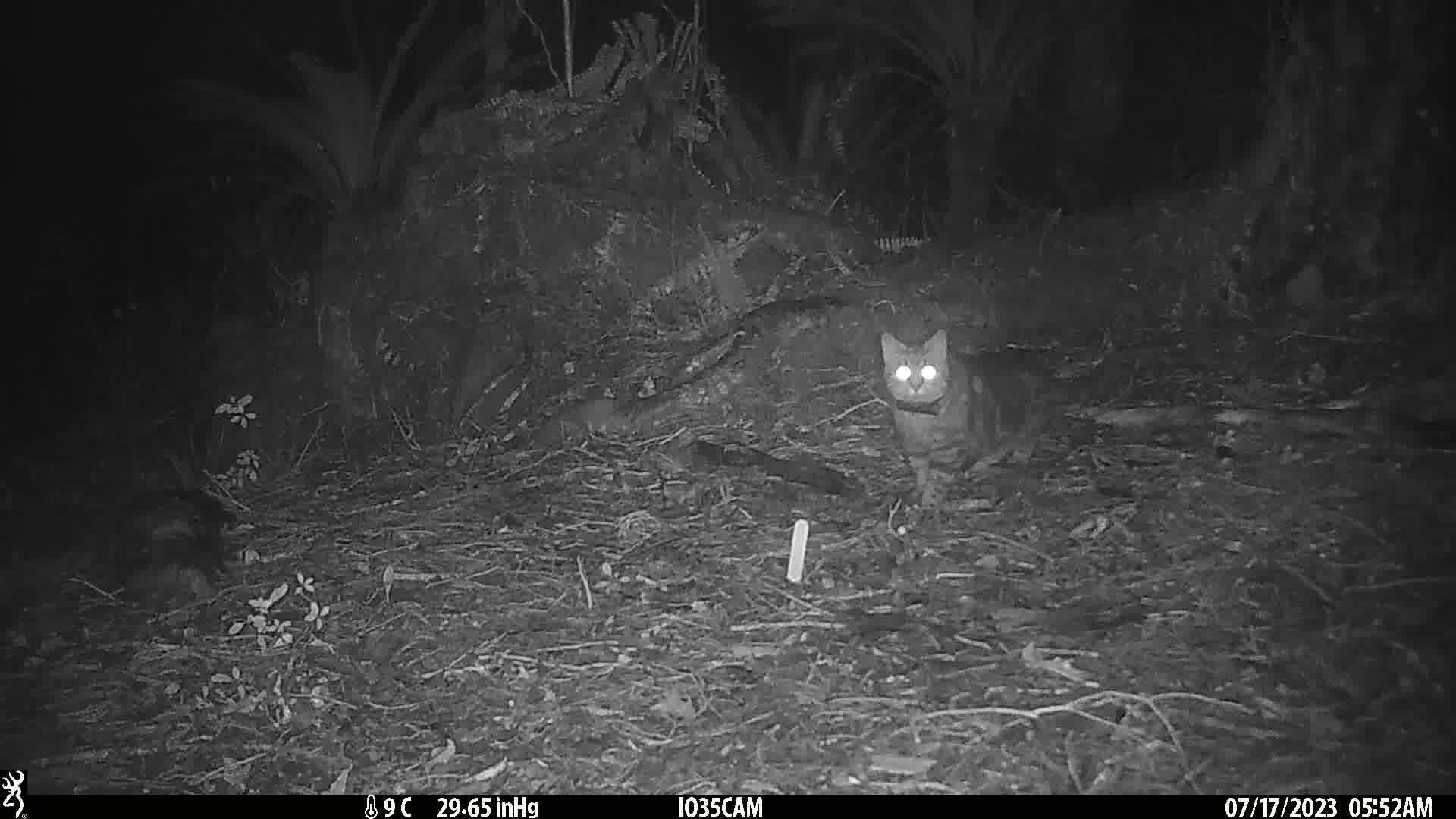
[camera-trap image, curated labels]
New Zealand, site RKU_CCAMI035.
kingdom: Animalia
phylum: Chordata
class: Mammalia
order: Carnivora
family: Felidae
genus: Felis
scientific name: Felis catus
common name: domestic cat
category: cat